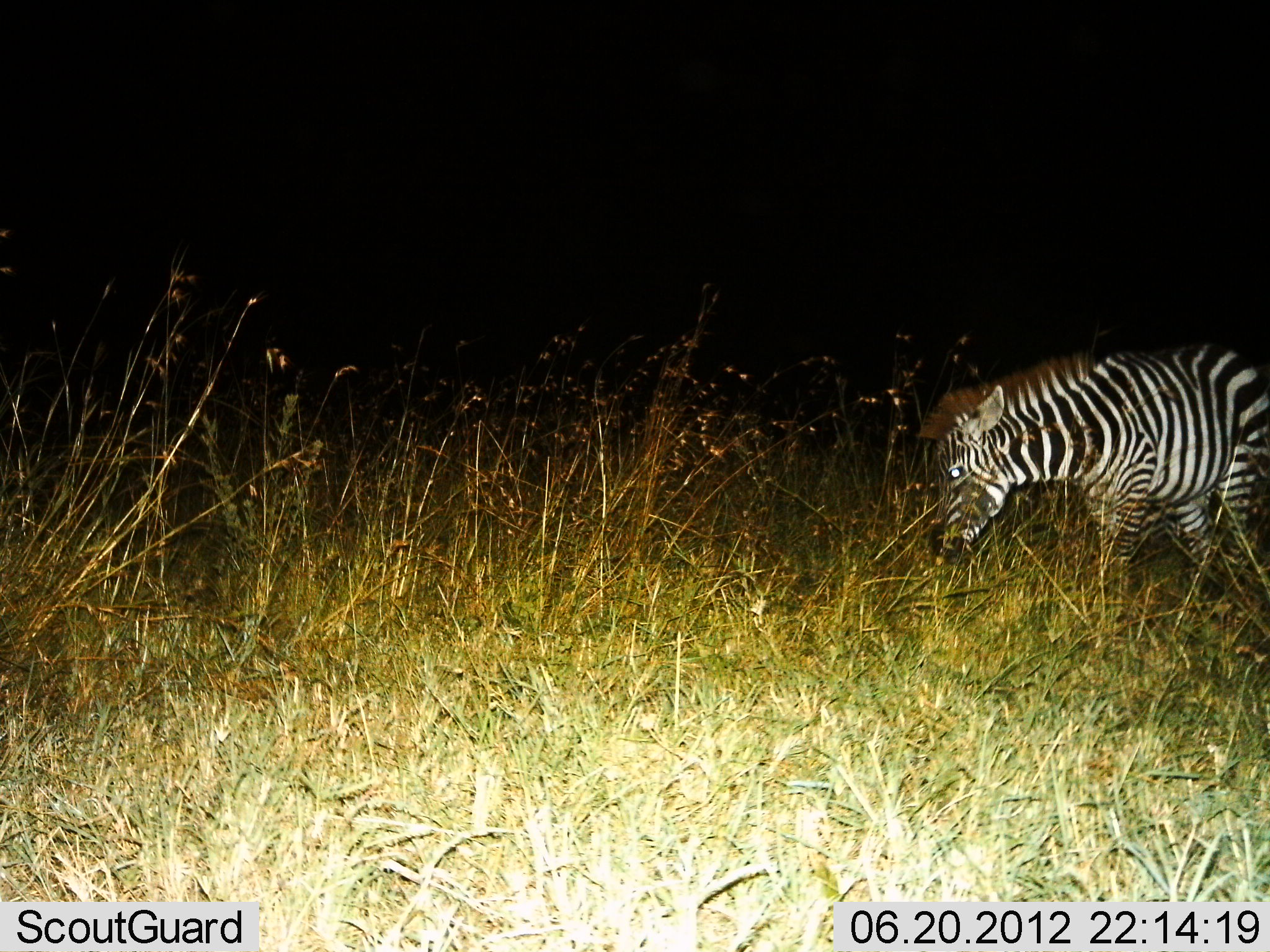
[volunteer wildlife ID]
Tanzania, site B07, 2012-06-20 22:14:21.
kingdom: Animalia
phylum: Chordata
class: Mammalia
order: Perissodactyla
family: Equidae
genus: Equus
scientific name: Equus quagga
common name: plains zebra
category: zebra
Zebra (plains zebra) (Equus quagga), count 1. Behavior (volunteer vote fractions): standing 30%, resting 0%, moving 60%, interacting 0%. Young present (vote fraction): 0%. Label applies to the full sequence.